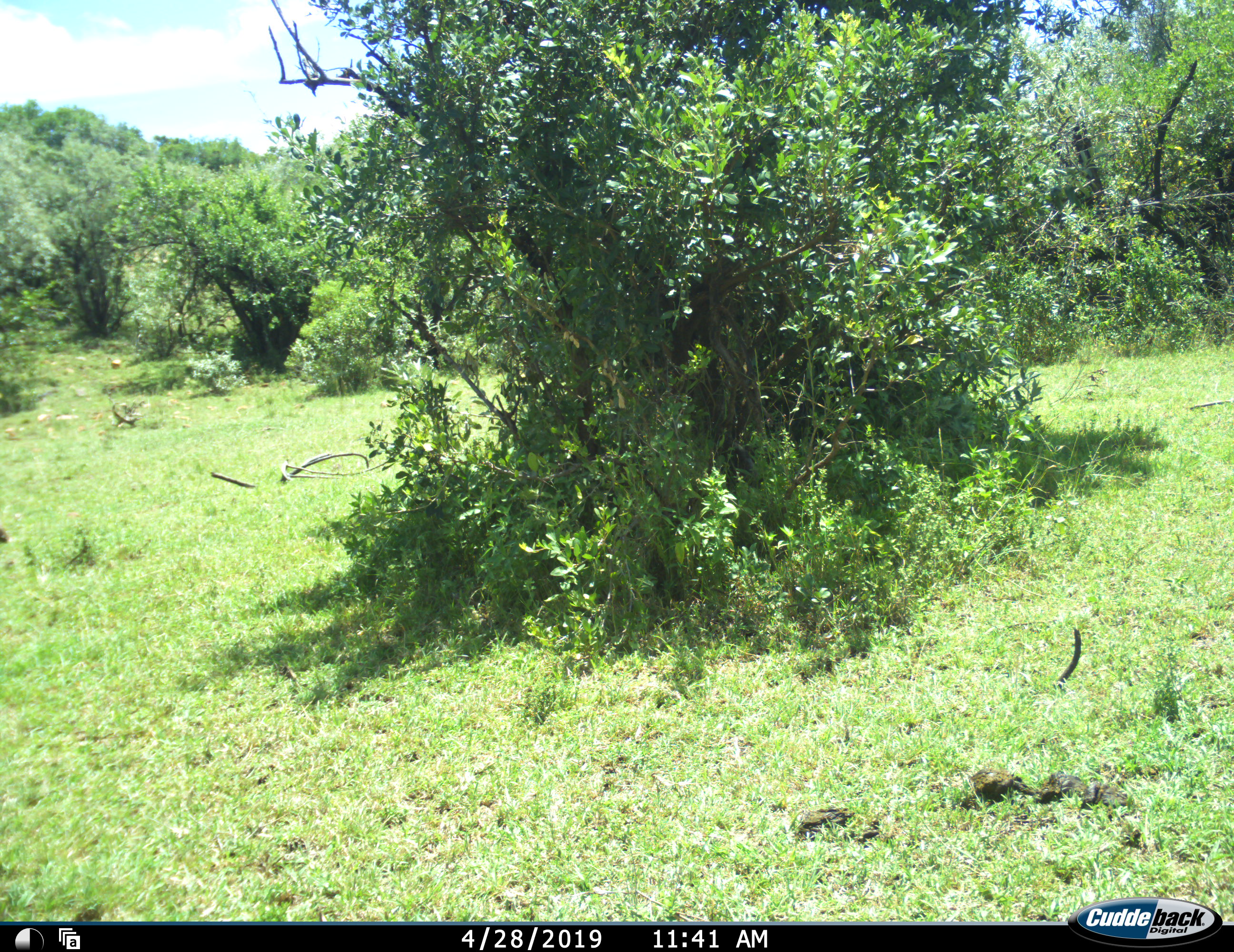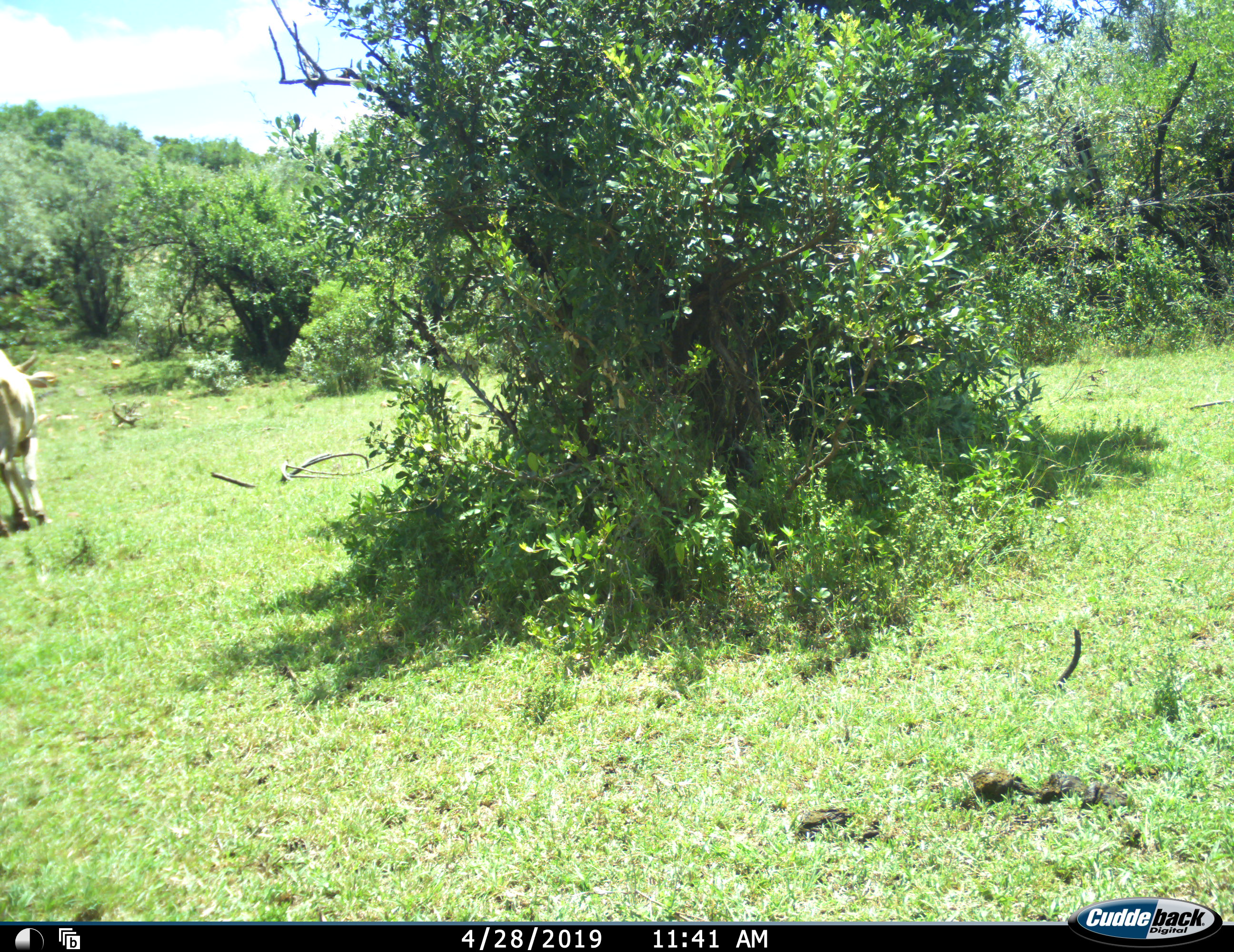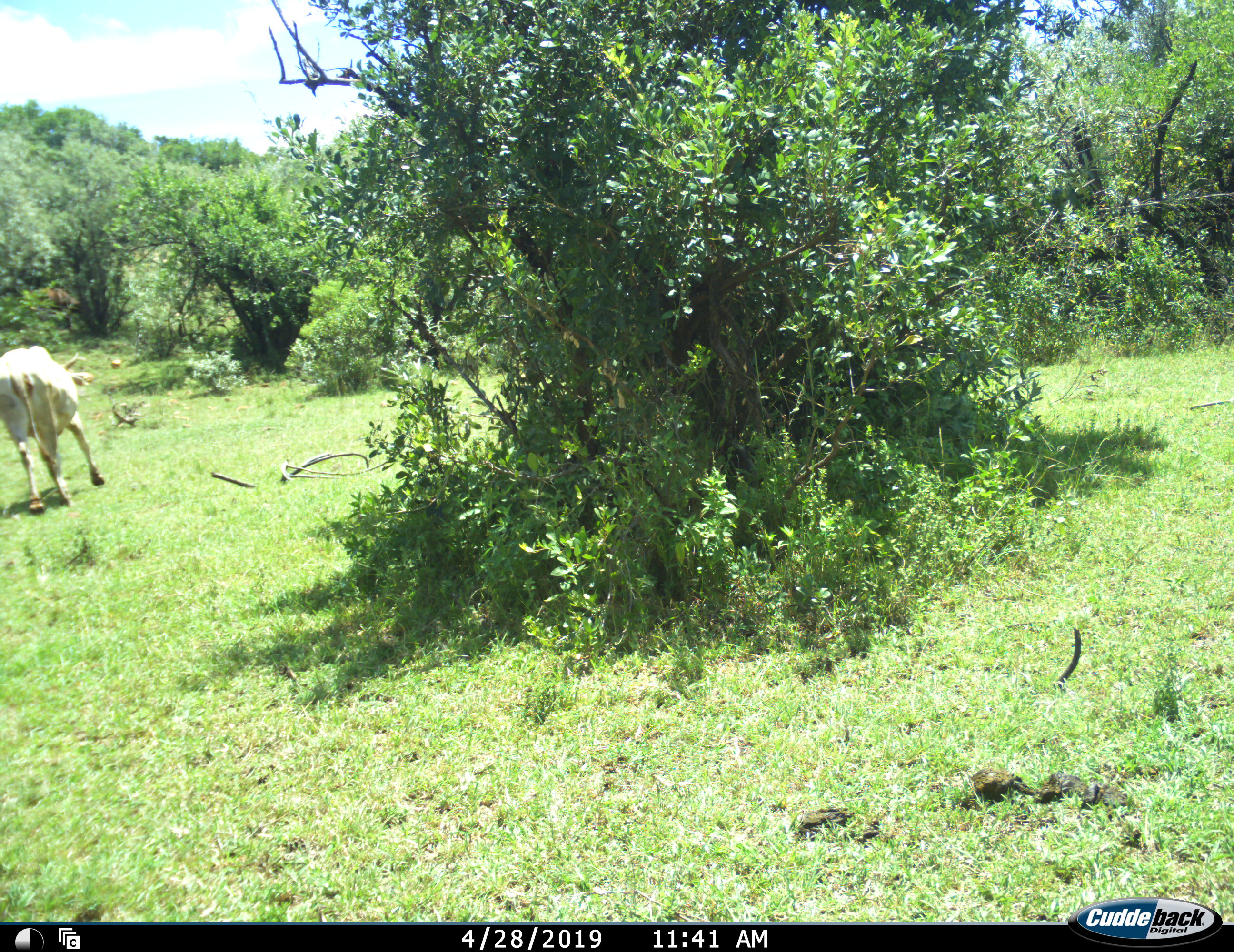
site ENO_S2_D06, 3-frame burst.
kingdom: Animalia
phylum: Chordata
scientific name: Vertebrata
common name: domestic animal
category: domesticanimal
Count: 1.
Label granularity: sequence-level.